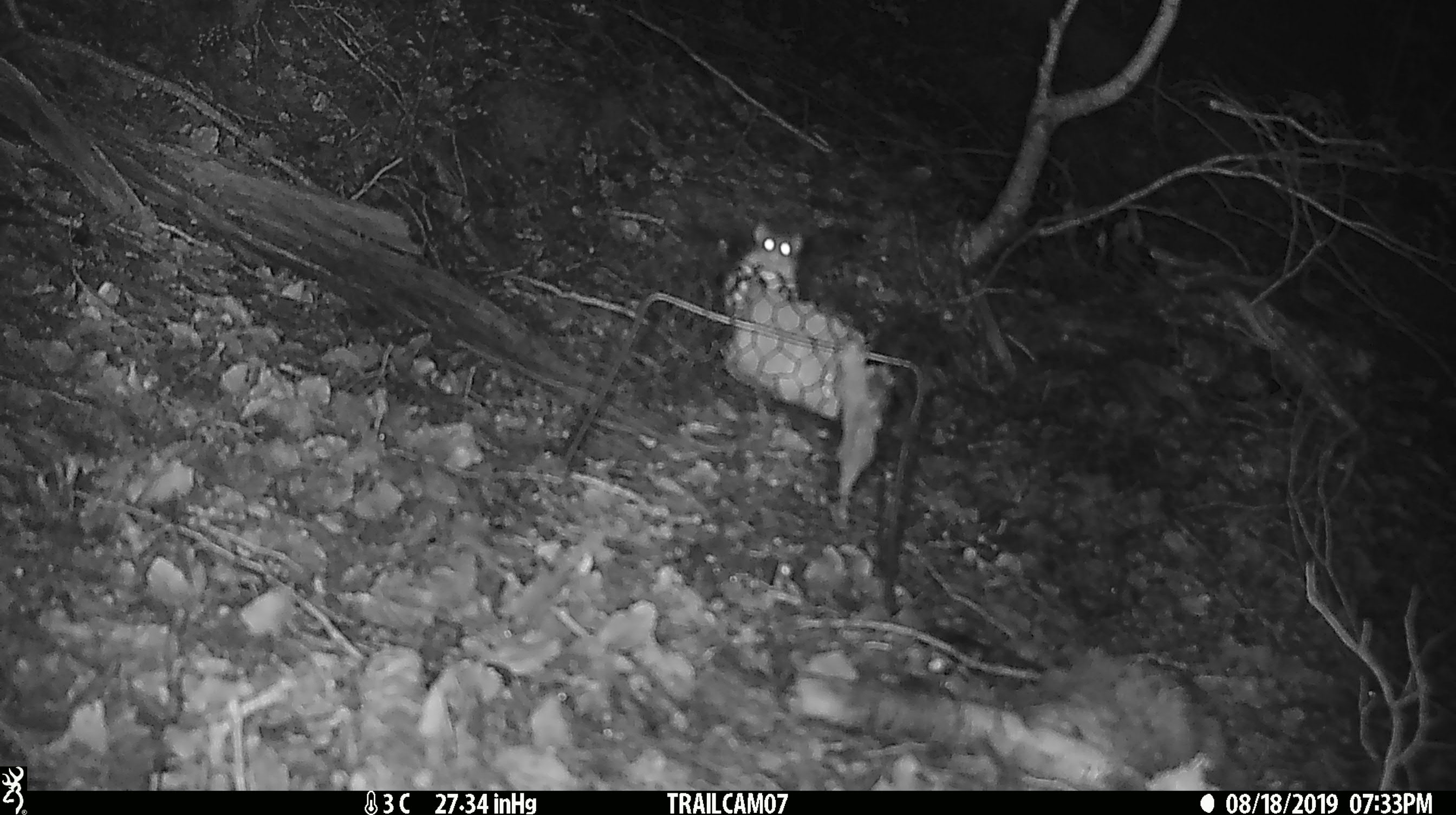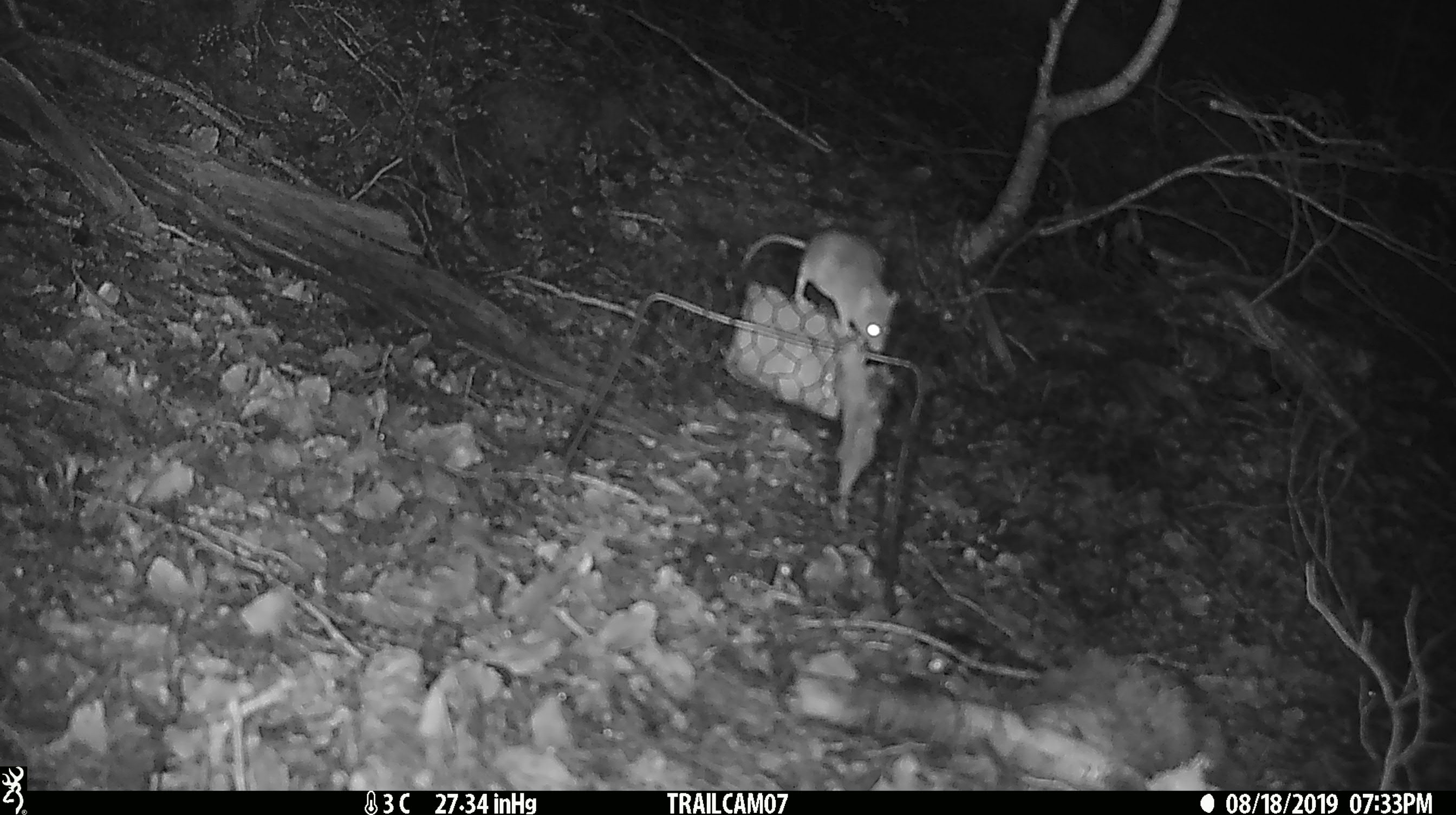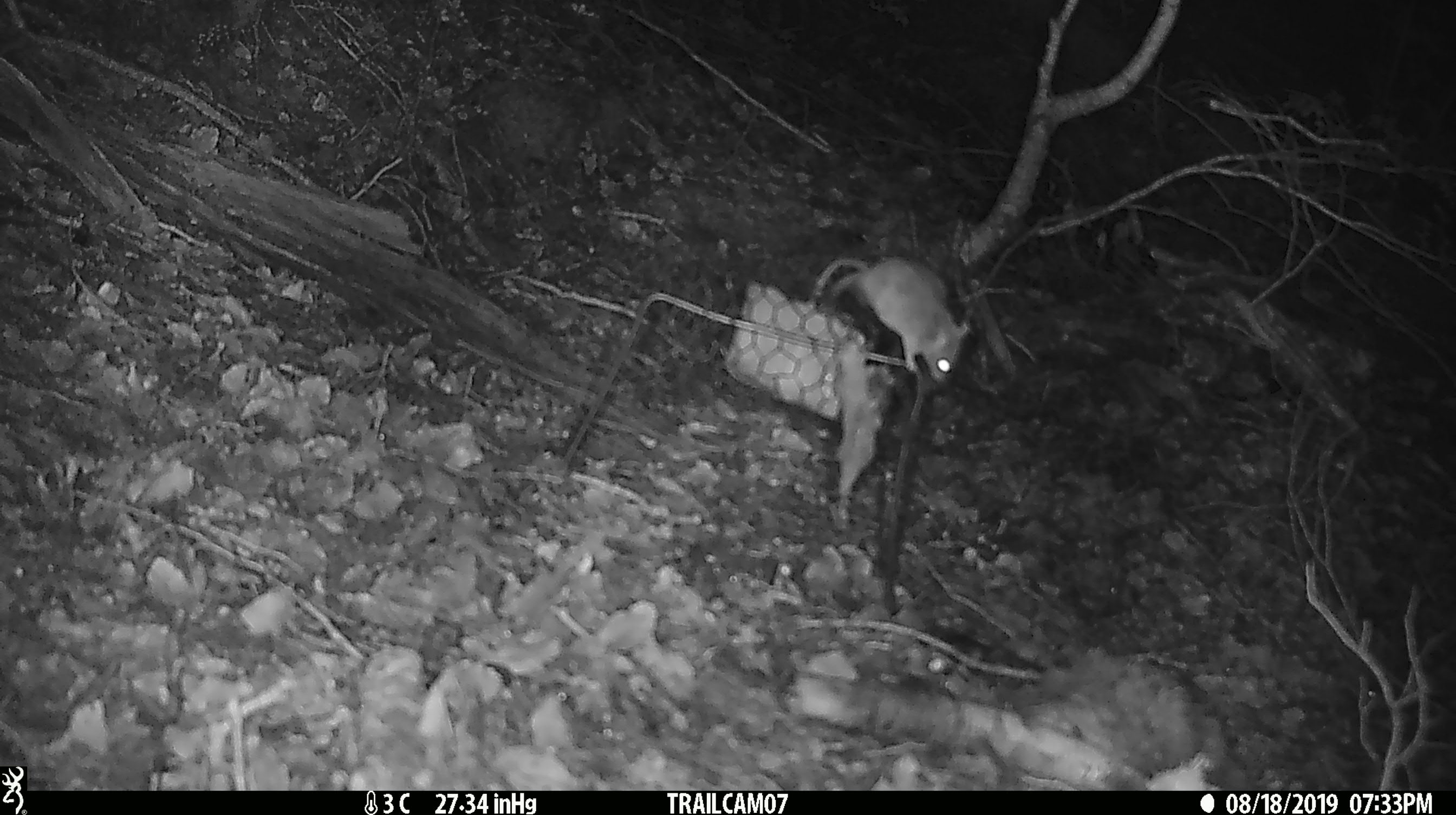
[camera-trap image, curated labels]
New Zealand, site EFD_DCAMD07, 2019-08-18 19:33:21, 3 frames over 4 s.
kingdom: Animalia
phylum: Chordata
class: Mammalia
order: Rodentia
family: Muridae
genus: Mus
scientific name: Mus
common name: mouse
Mouse (Mus).